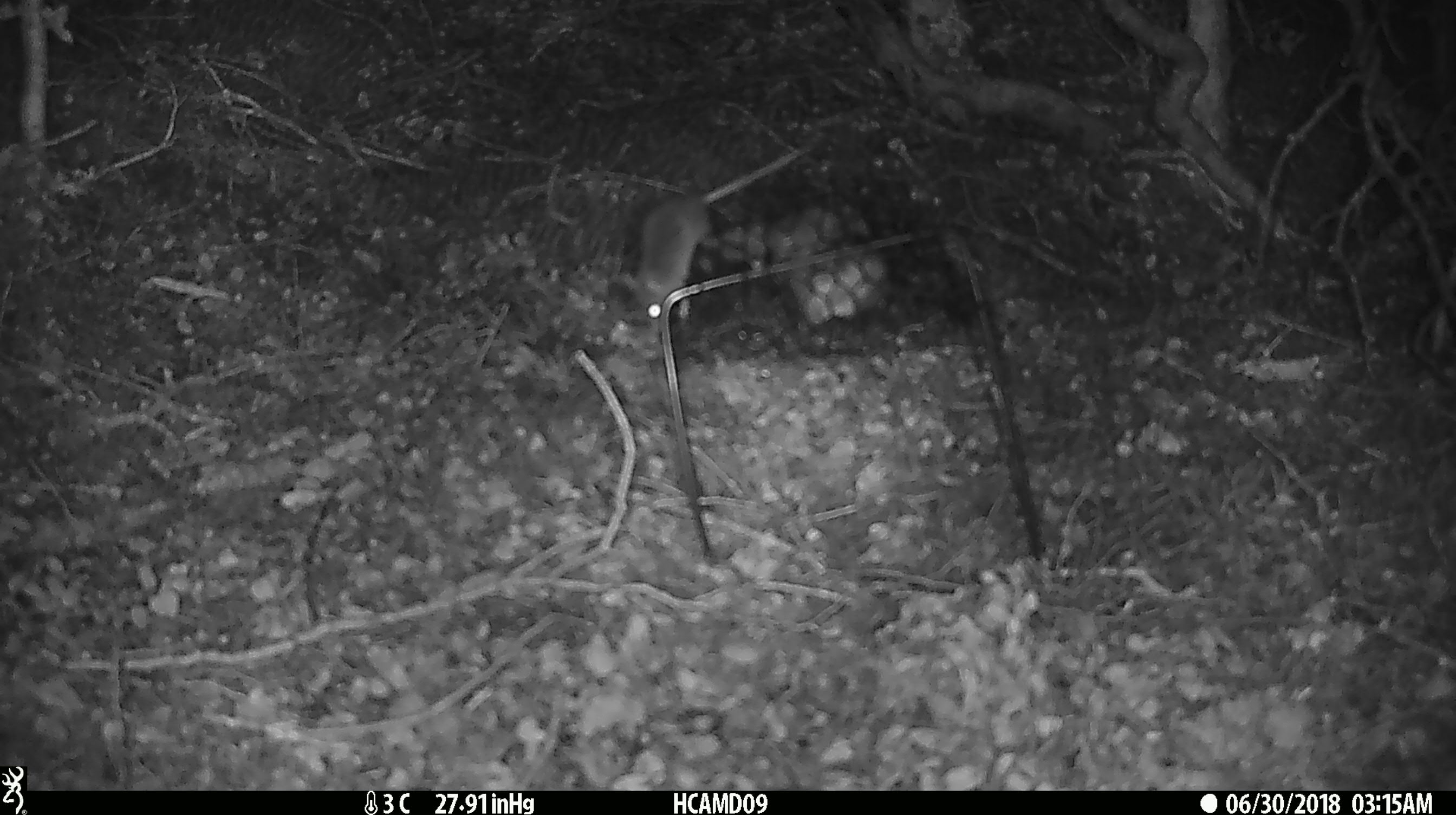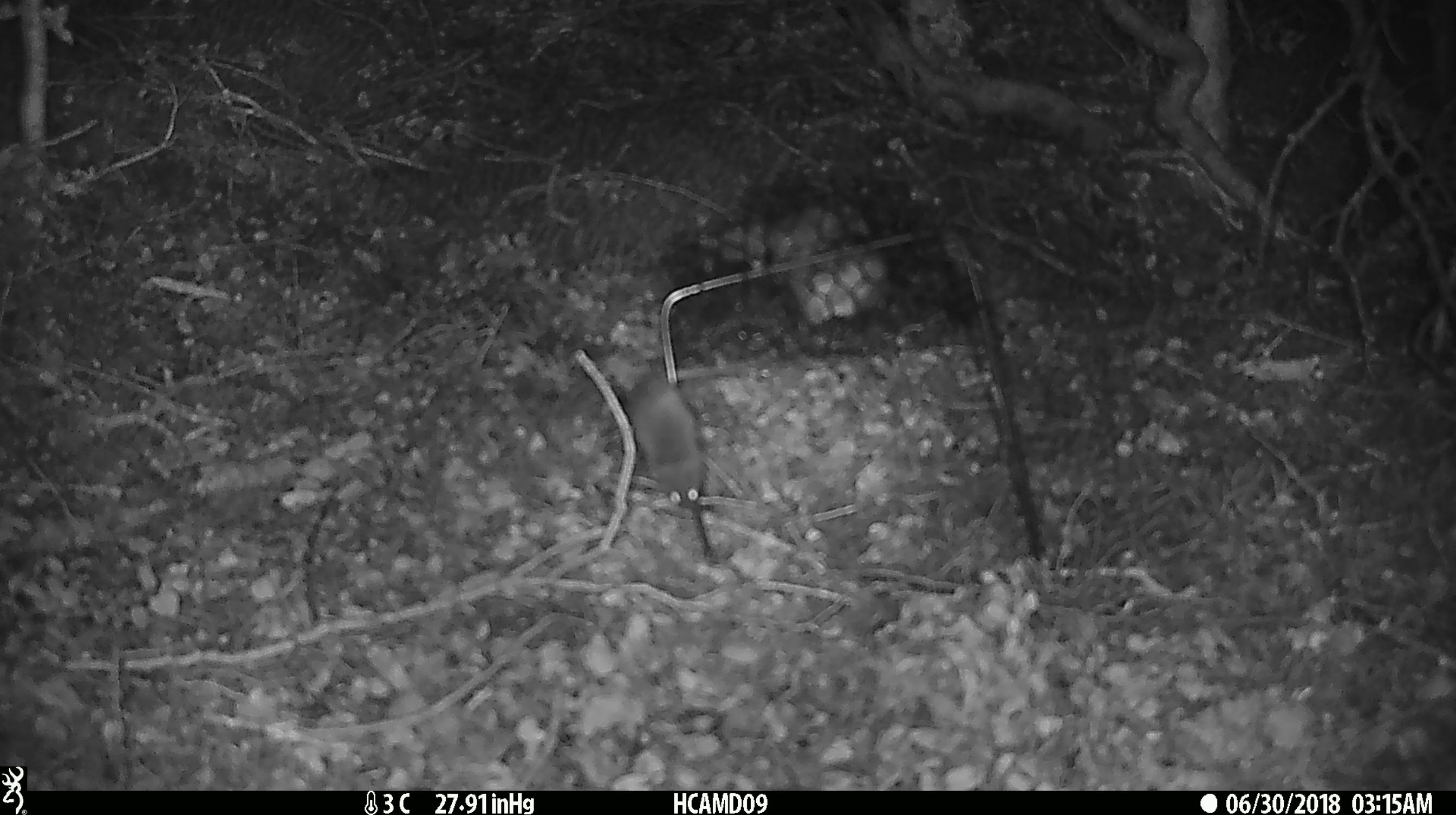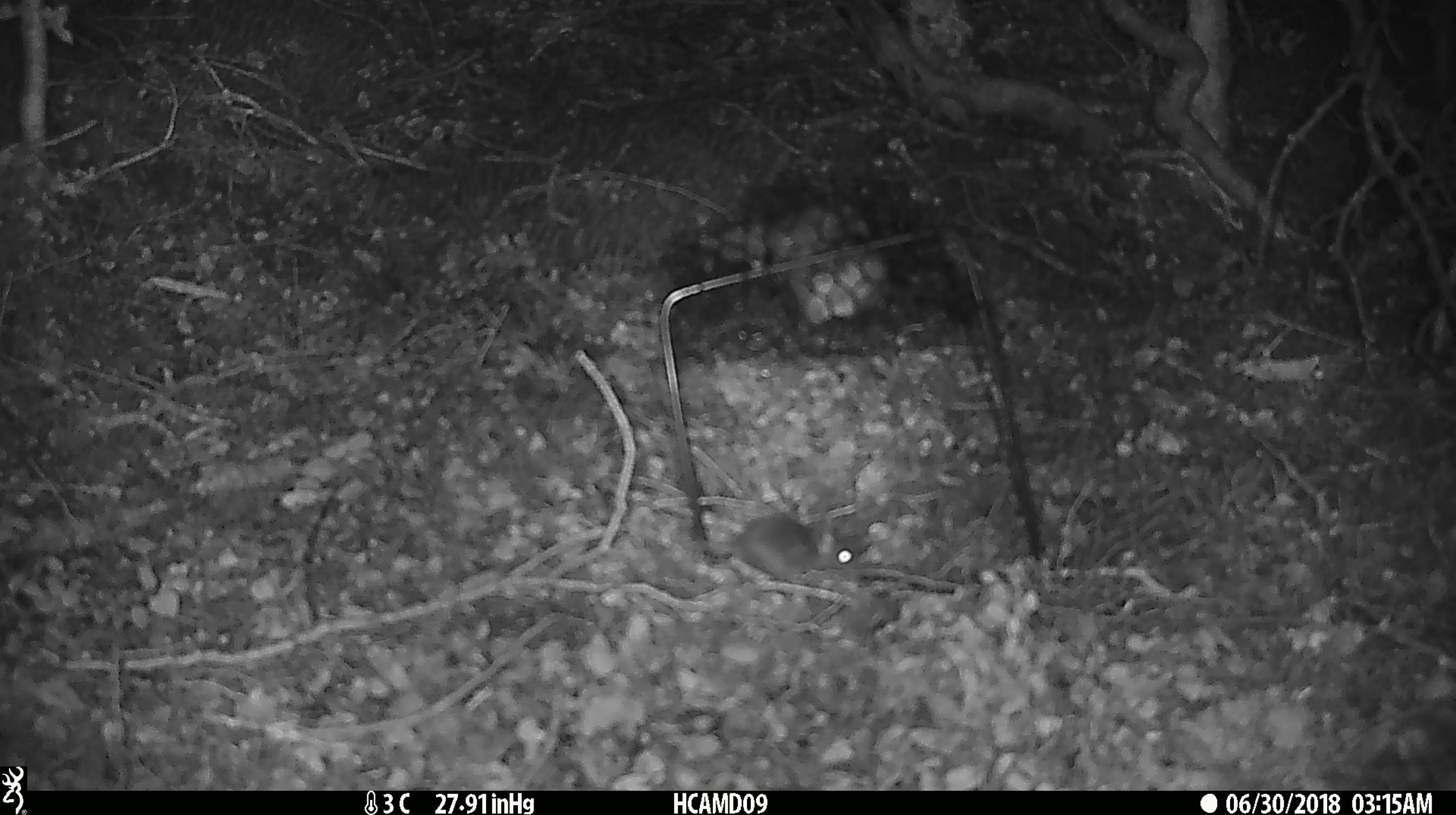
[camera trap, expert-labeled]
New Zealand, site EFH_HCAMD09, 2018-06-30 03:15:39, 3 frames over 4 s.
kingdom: Animalia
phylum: Chordata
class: Mammalia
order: Rodentia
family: Muridae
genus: Mus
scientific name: Mus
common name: mouse